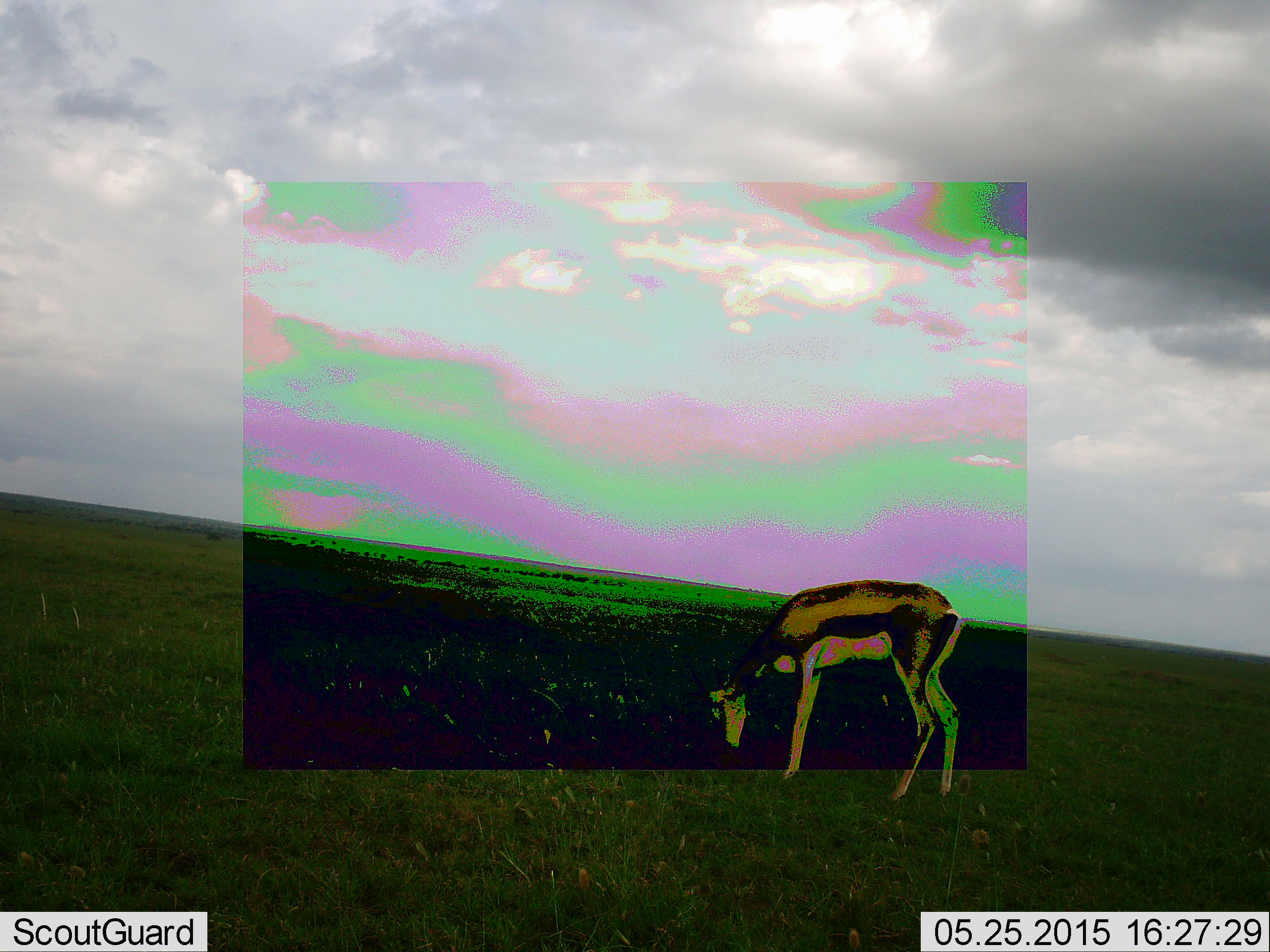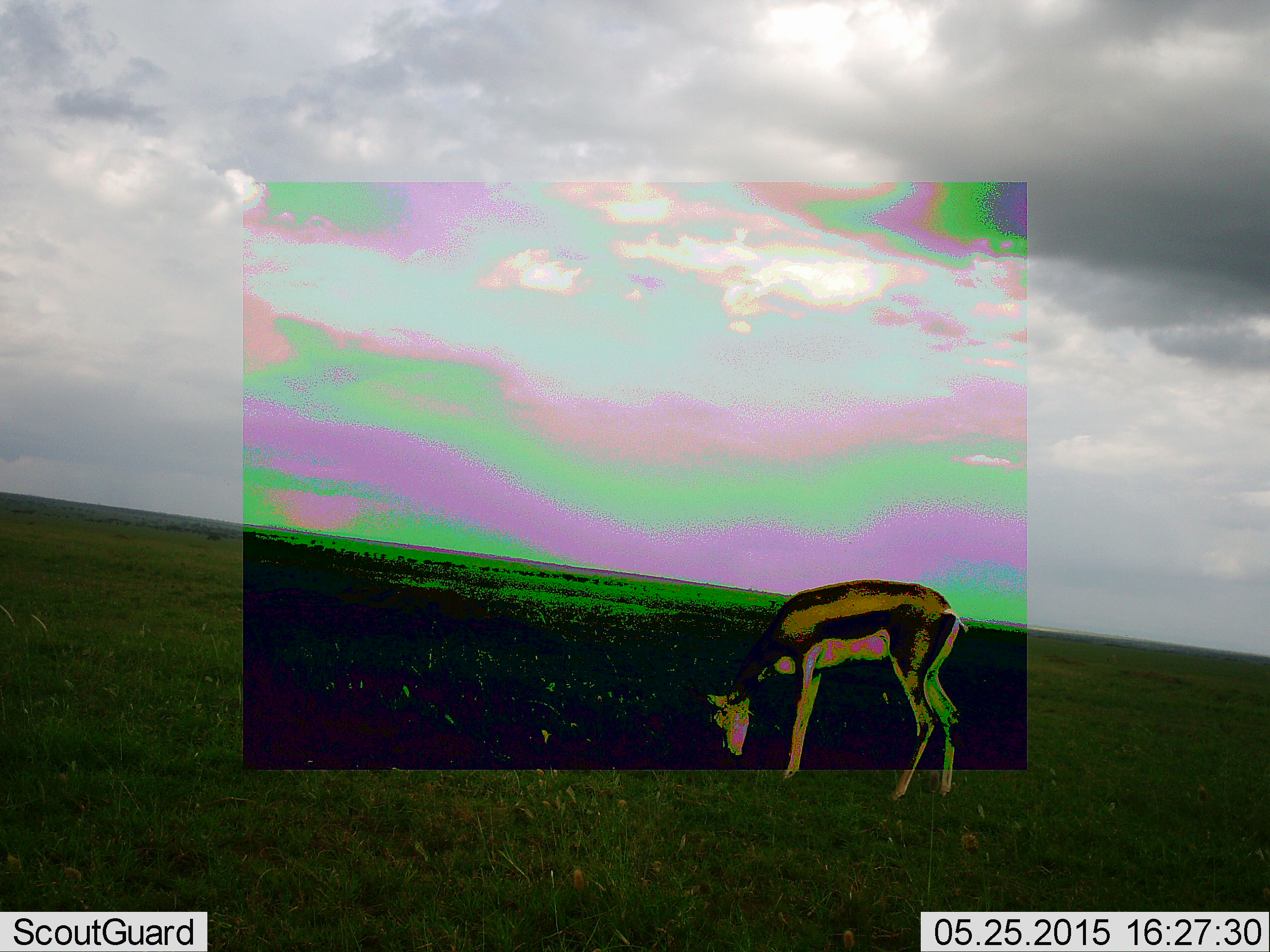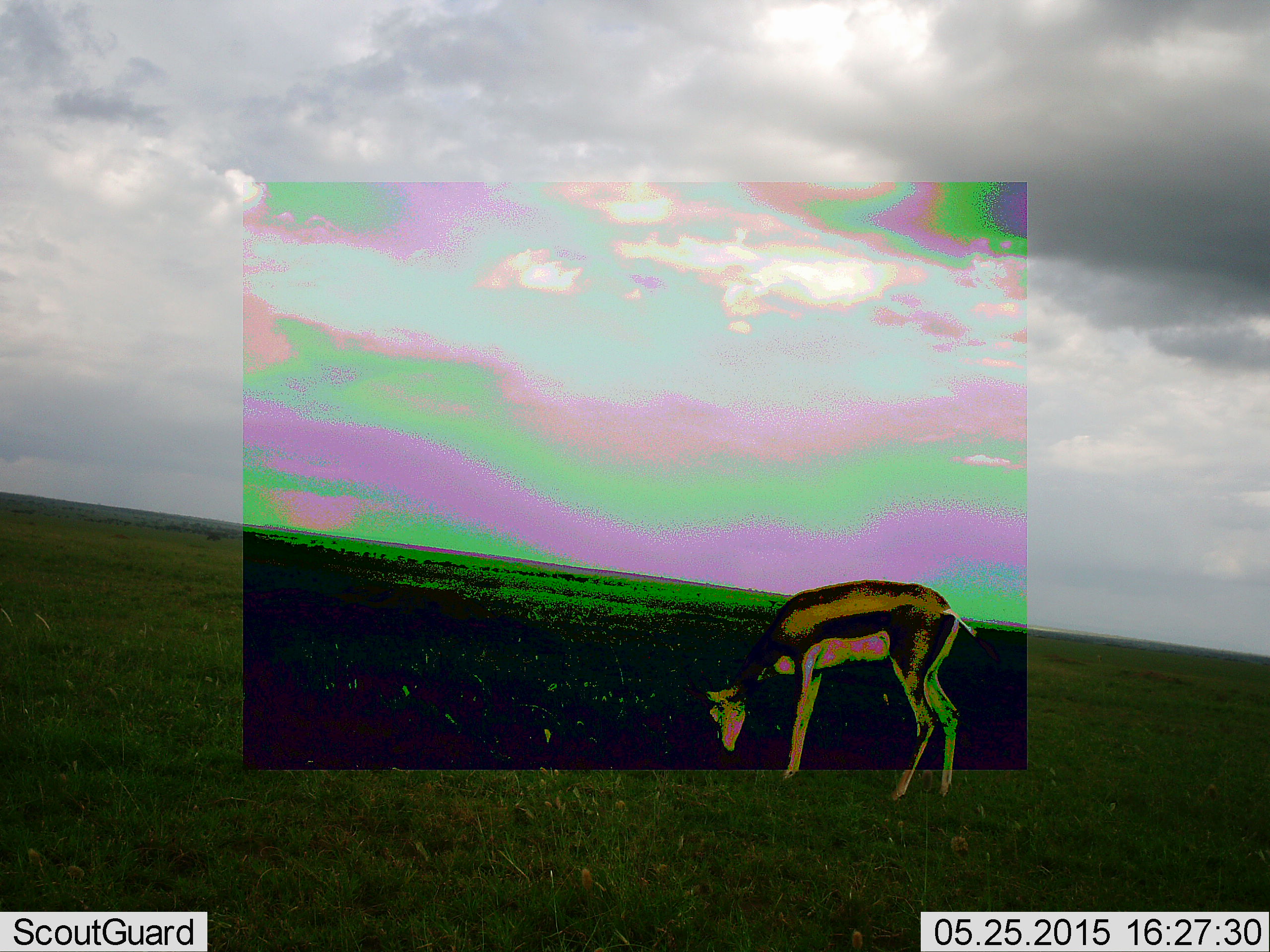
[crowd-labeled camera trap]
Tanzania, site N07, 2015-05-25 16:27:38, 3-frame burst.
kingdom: Animalia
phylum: Chordata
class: Mammalia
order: Artiodactyla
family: Bovidae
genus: Eudorcas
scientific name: Eudorcas thomsonii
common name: thomson's gazelle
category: gazellethomsons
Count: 1.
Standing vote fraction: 20%.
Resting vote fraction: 0%.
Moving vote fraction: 0%.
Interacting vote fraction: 0%.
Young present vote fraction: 0%.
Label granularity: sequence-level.